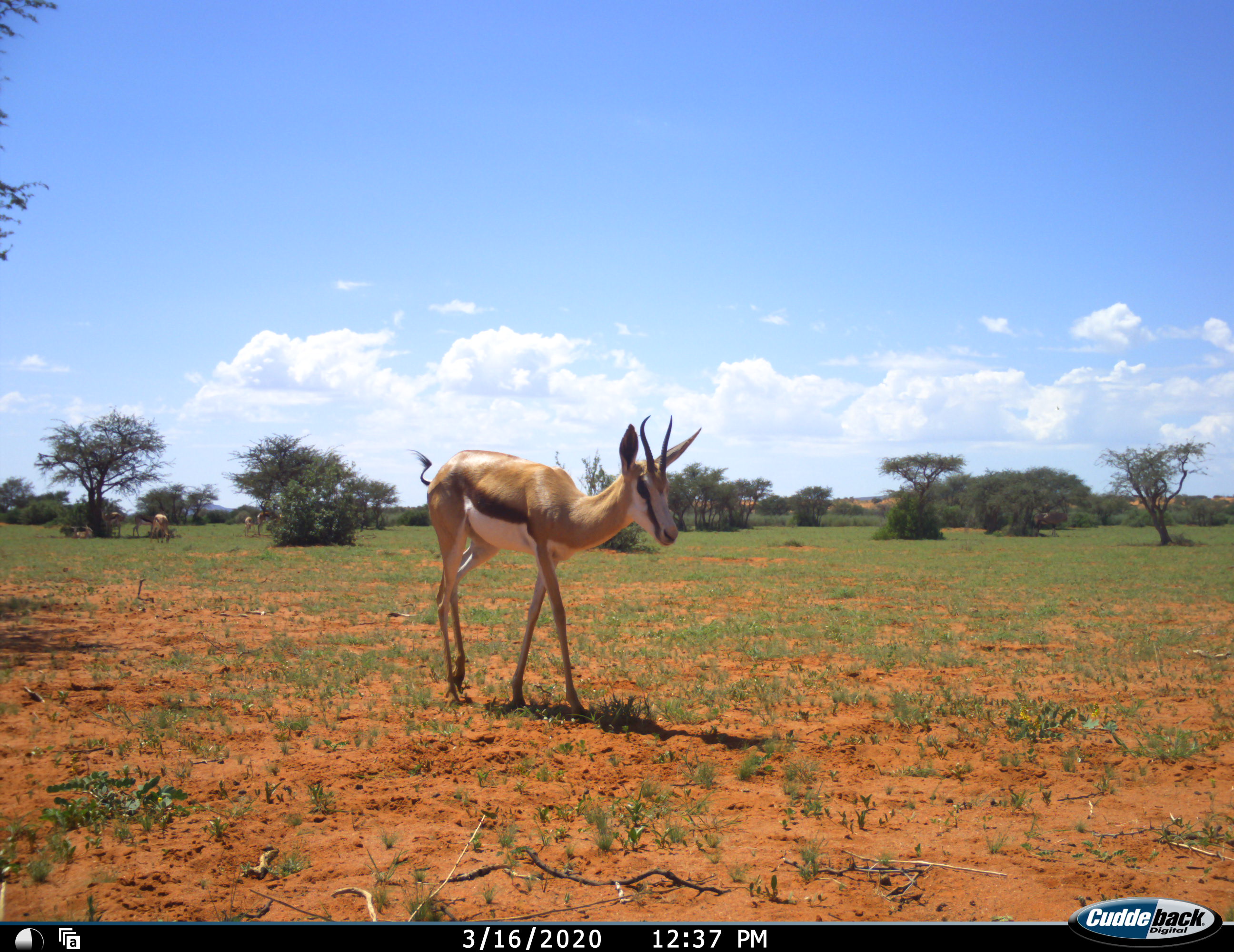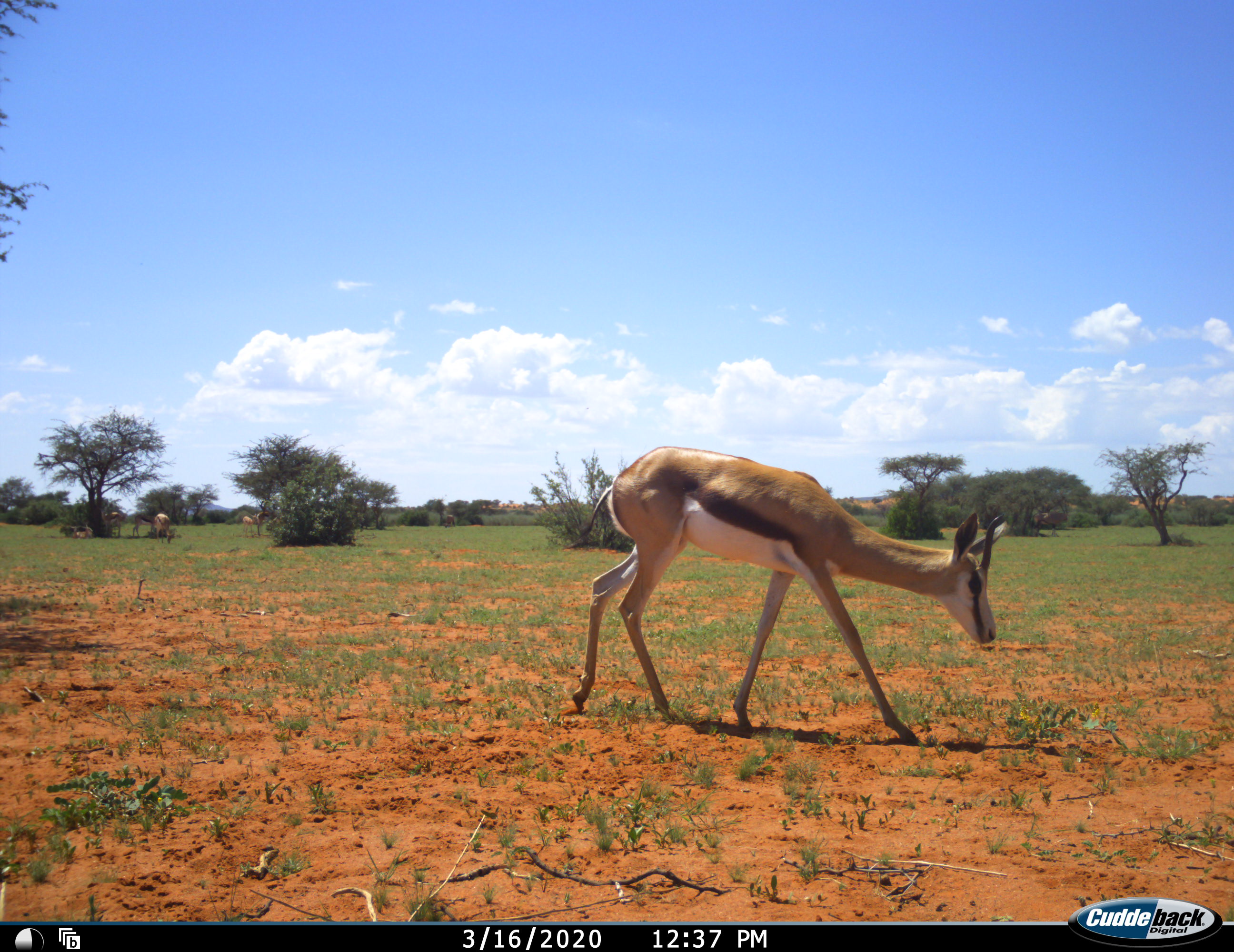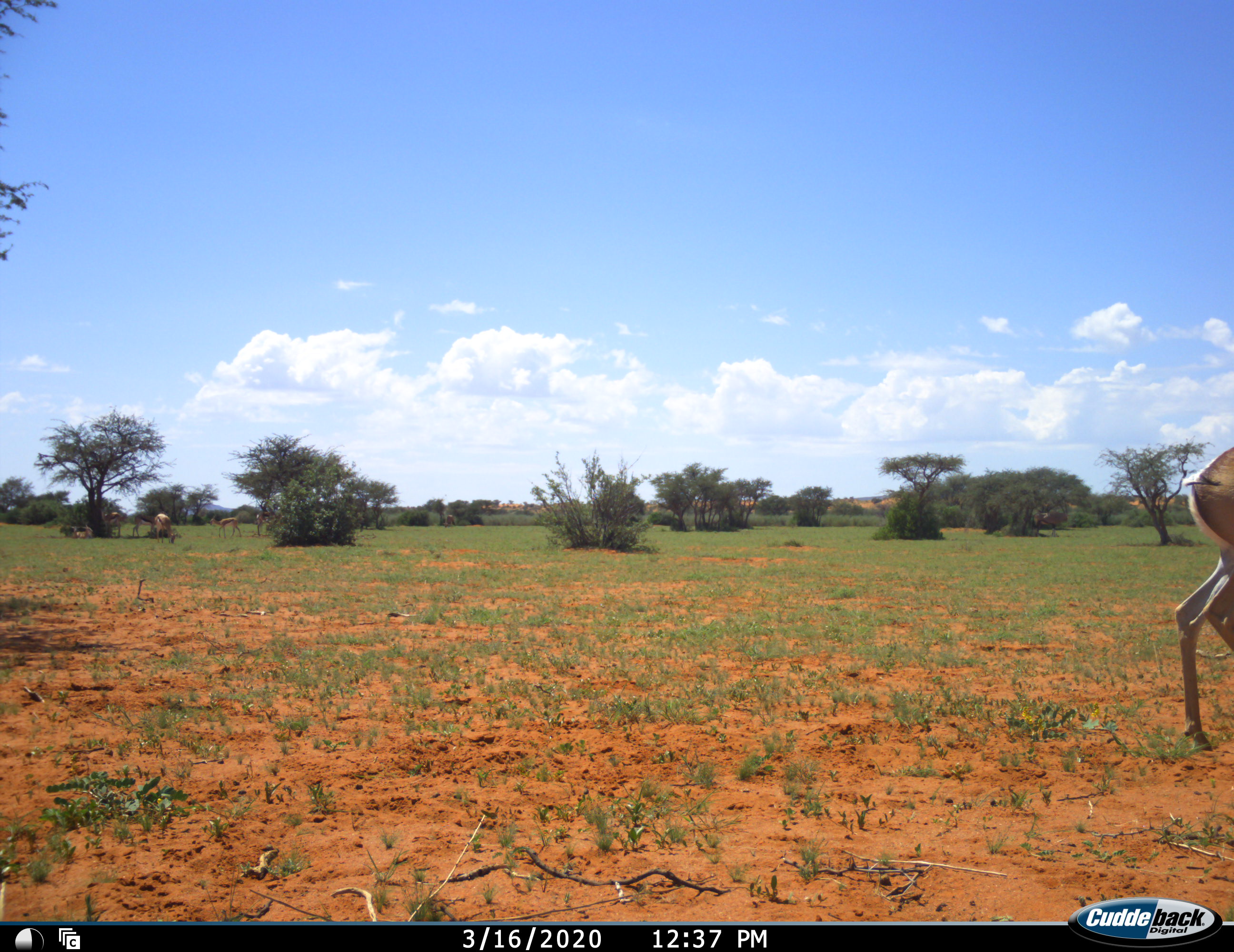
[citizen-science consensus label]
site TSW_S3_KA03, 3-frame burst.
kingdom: Animalia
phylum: Chordata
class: Mammalia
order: Artiodactyla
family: Bovidae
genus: Antidorcas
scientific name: Antidorcas marsupialis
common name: springbok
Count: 5.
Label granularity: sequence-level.